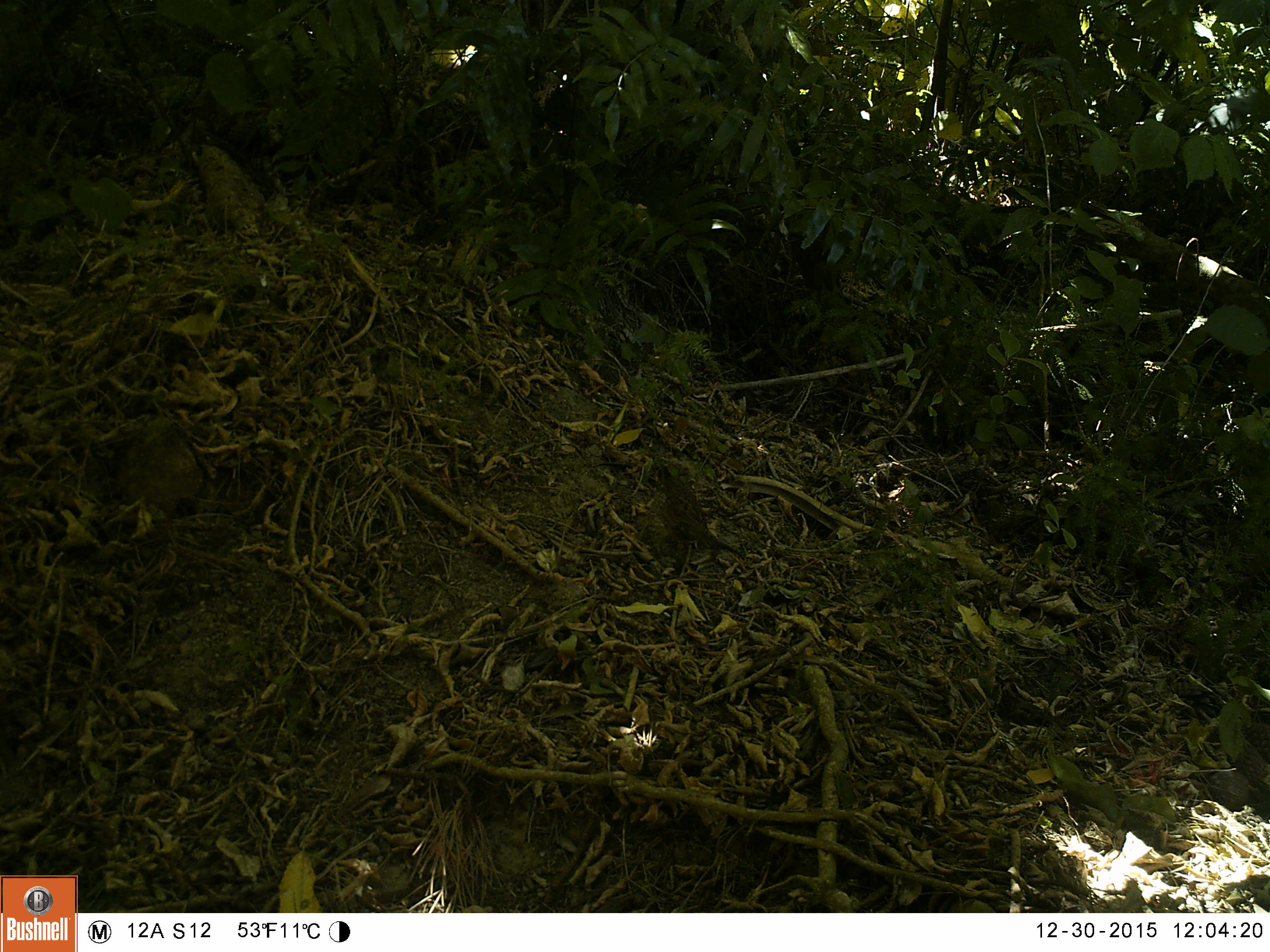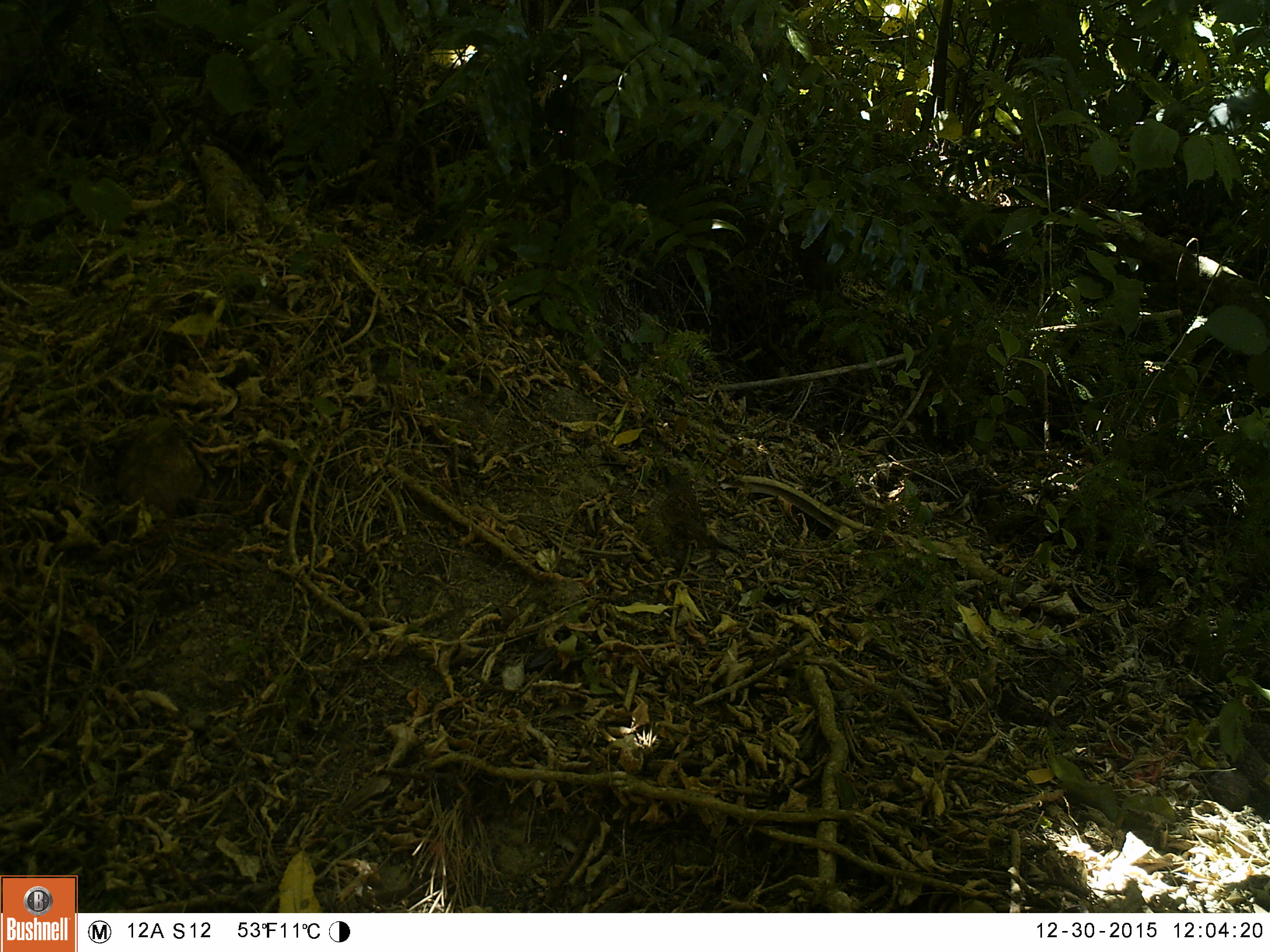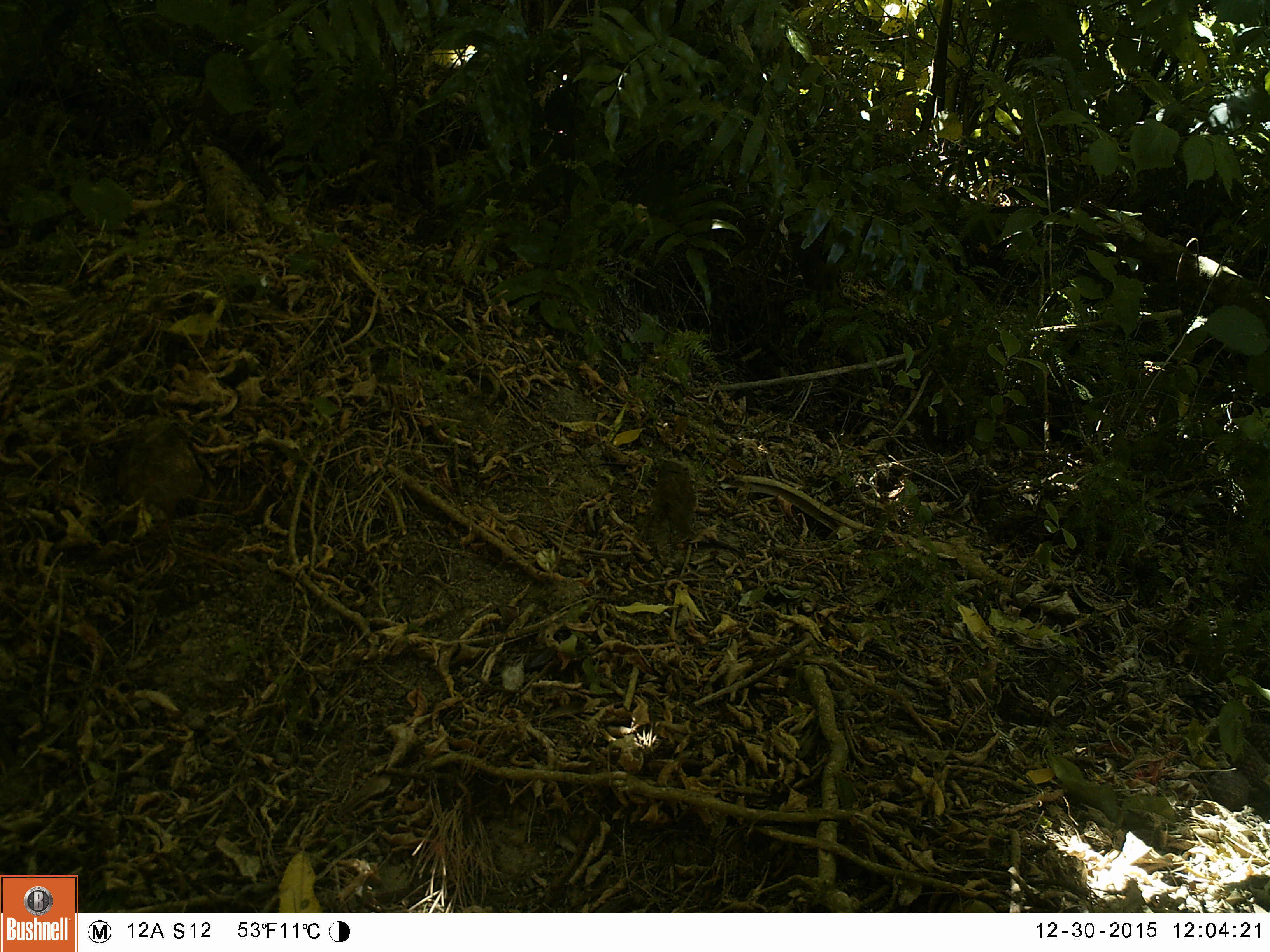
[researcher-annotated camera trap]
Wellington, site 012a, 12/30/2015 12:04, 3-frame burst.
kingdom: Animalia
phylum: Chordata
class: Aves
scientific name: Aves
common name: bird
Bird (Aves).